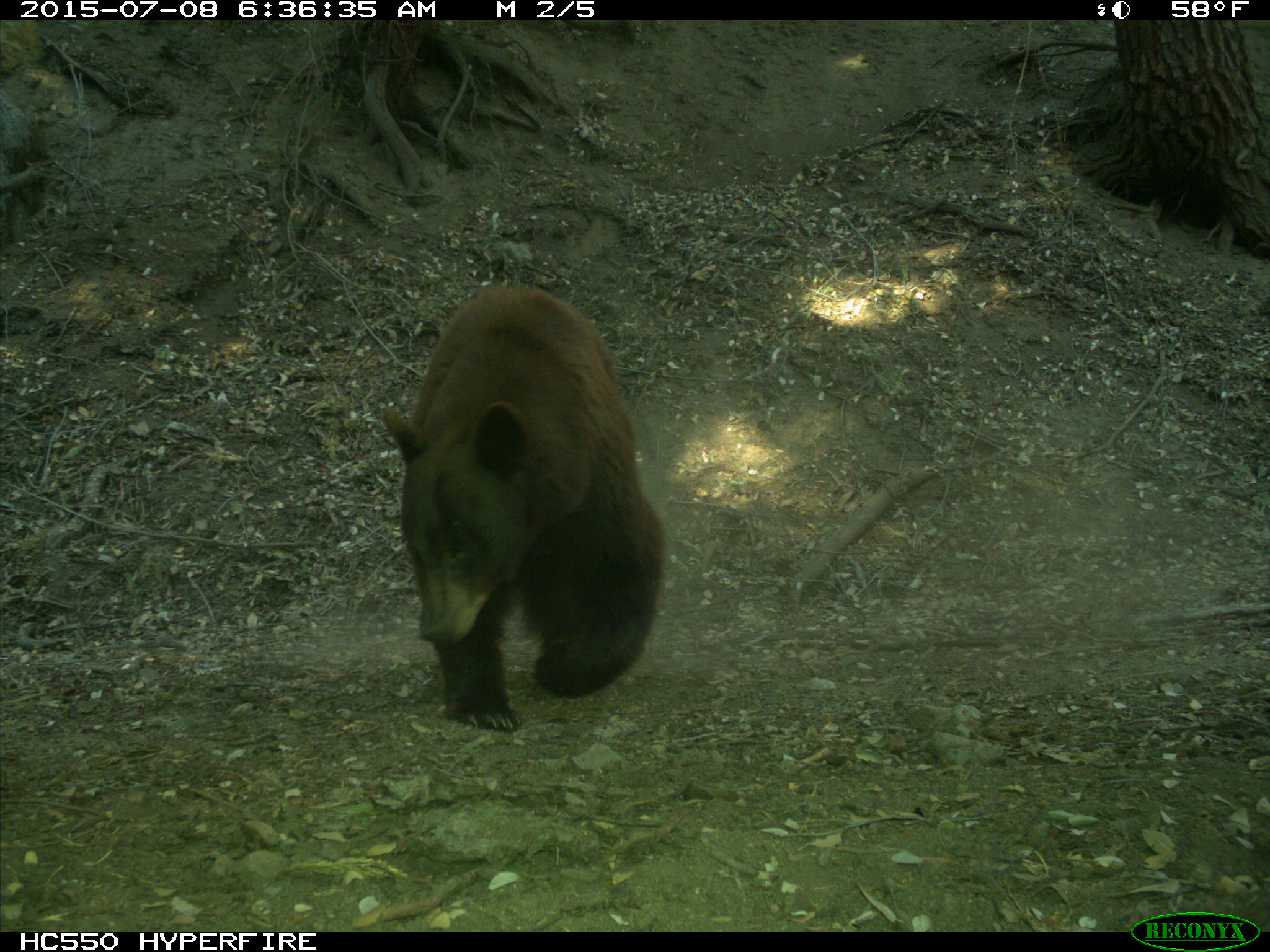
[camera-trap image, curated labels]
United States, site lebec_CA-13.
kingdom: Animalia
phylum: Chordata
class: Mammalia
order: Carnivora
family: Ursidae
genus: Ursus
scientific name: Ursus americanus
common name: american black bear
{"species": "Ursus americanus (american black bear)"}